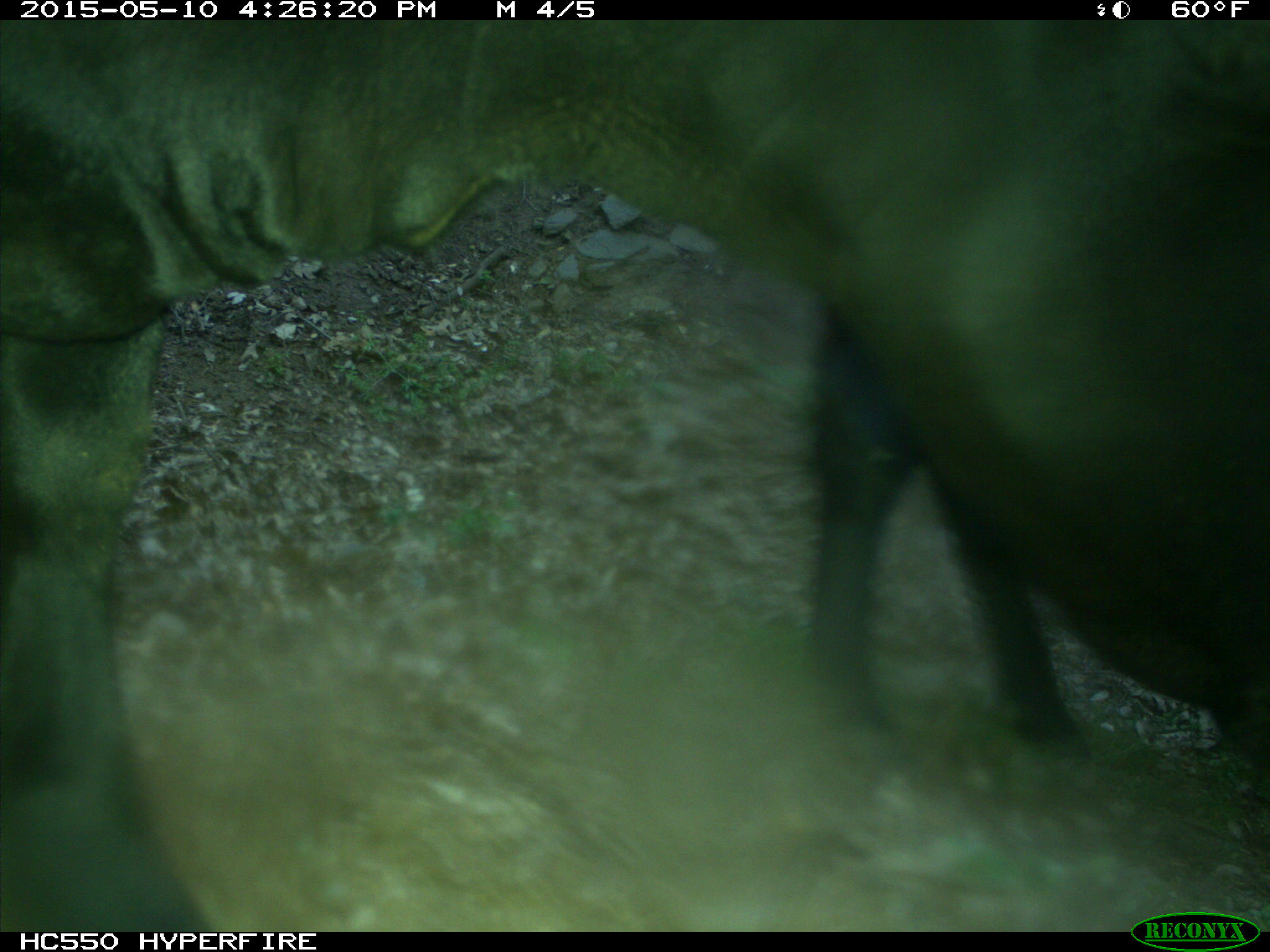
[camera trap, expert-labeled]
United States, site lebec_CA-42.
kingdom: Animalia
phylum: Chordata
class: Mammalia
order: Artiodactyla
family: Bovidae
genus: Bos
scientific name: Bos taurus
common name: domestic cow